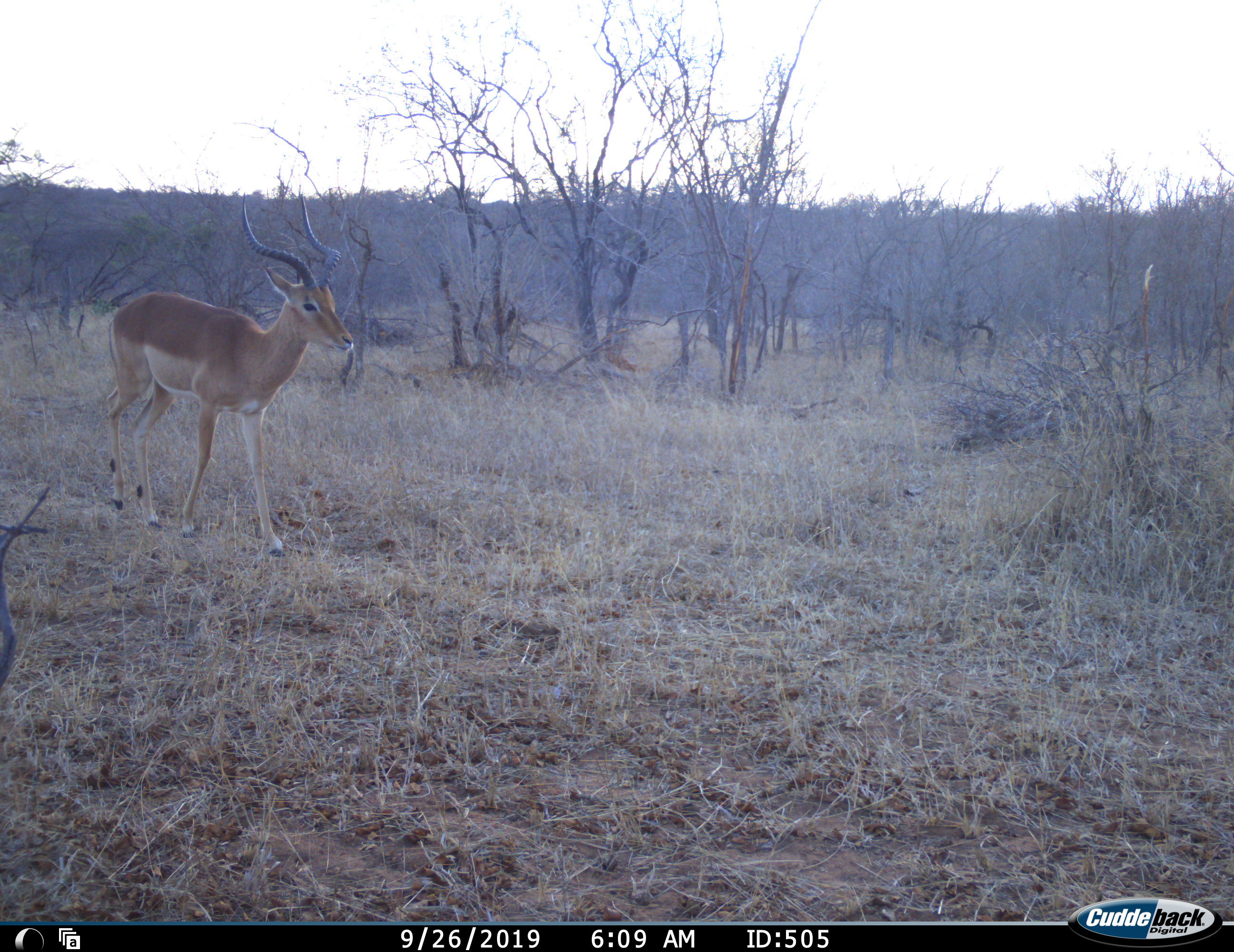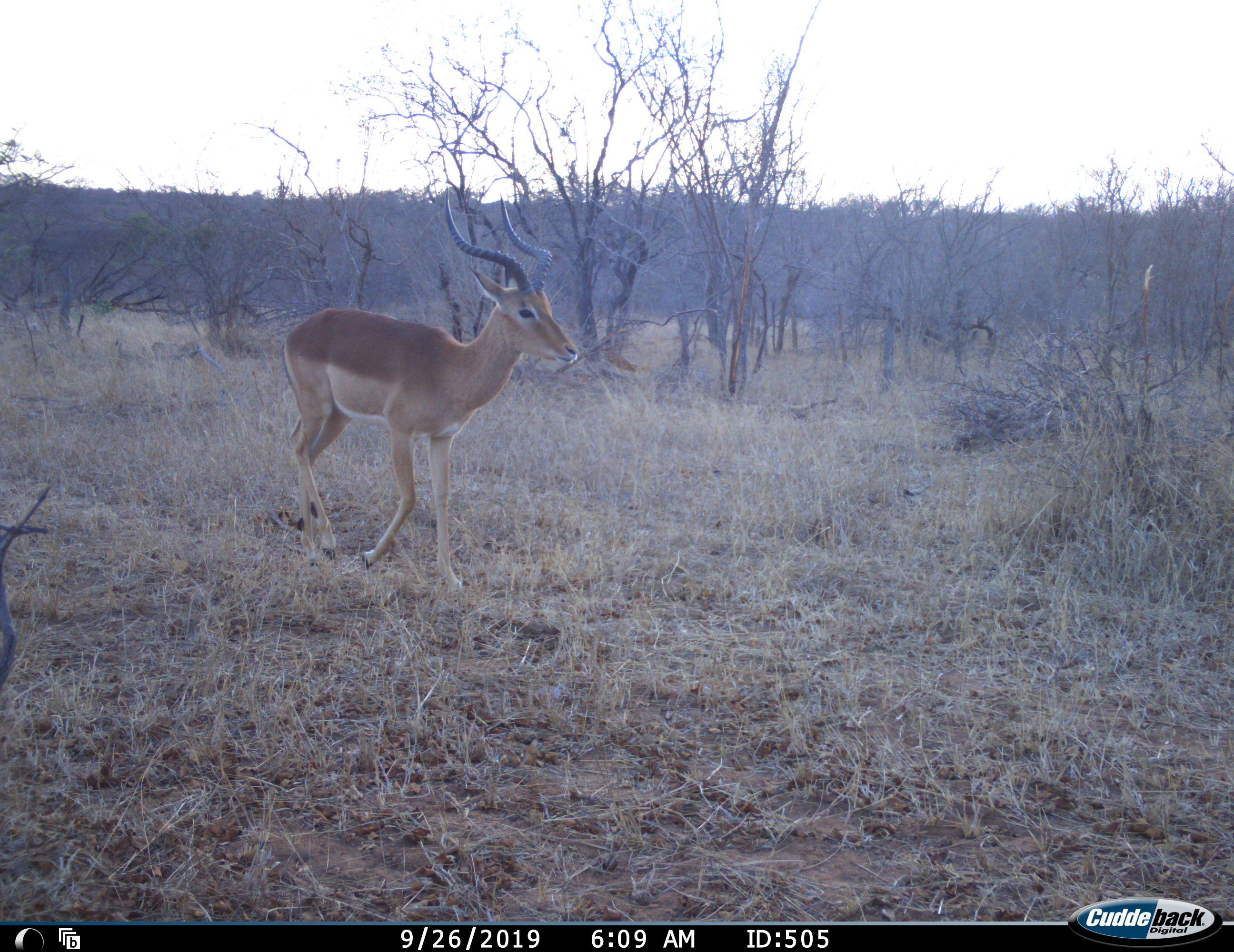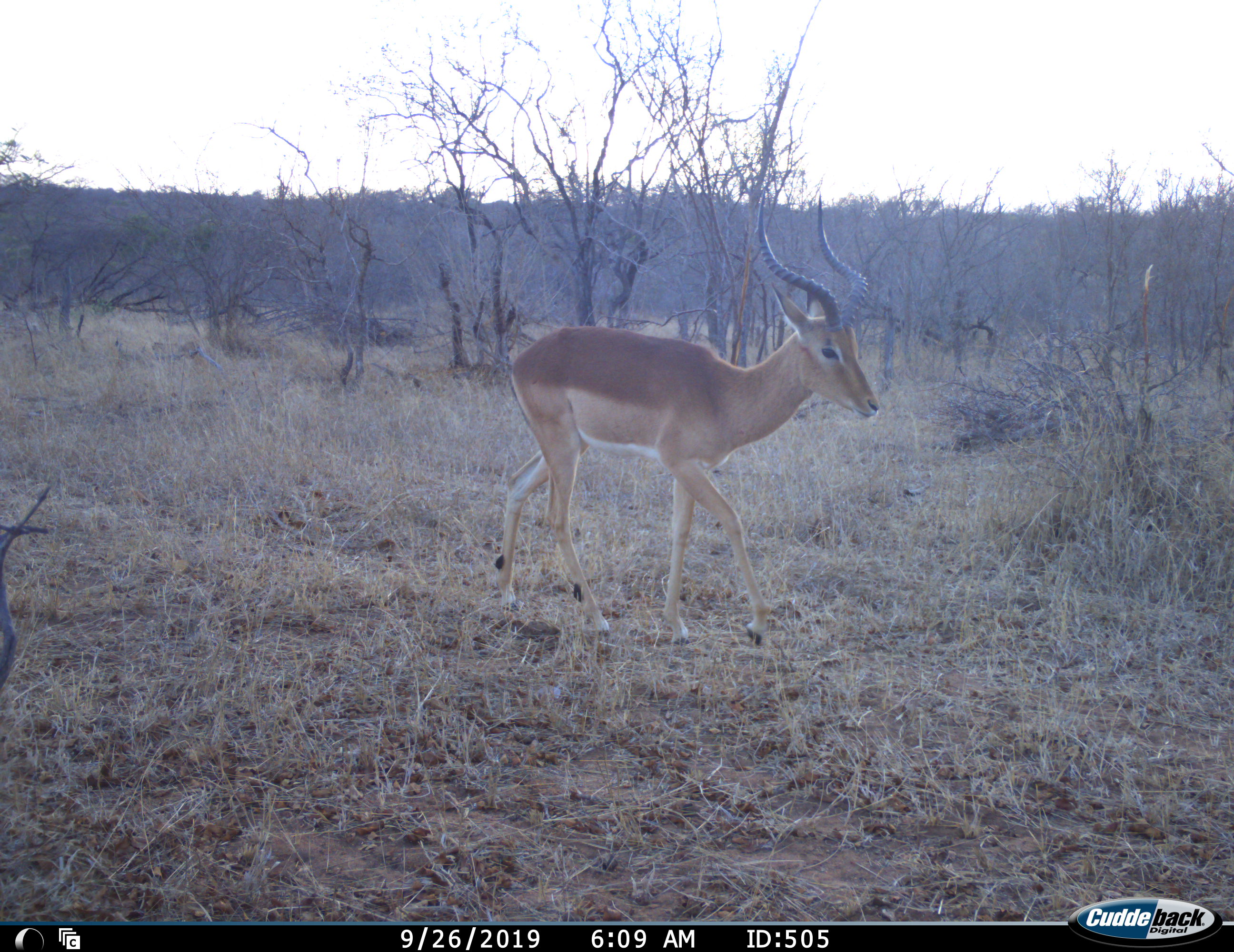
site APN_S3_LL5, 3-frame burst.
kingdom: Animalia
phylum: Chordata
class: Mammalia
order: Artiodactyla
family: Bovidae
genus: Aepyceros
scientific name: Aepyceros melampus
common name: impala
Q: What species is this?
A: Impala (Aepyceros melampus).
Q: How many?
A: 1.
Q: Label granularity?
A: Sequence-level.